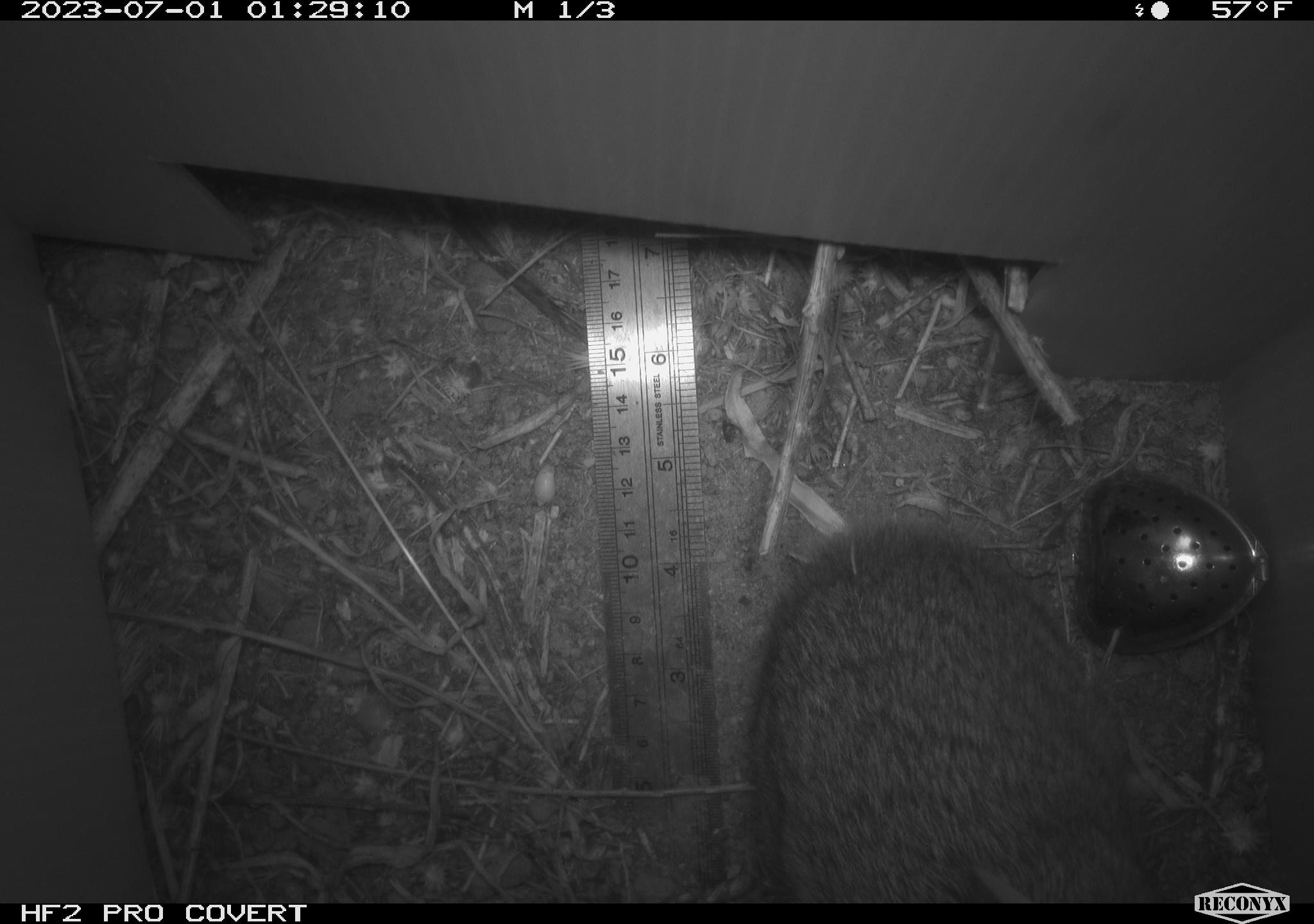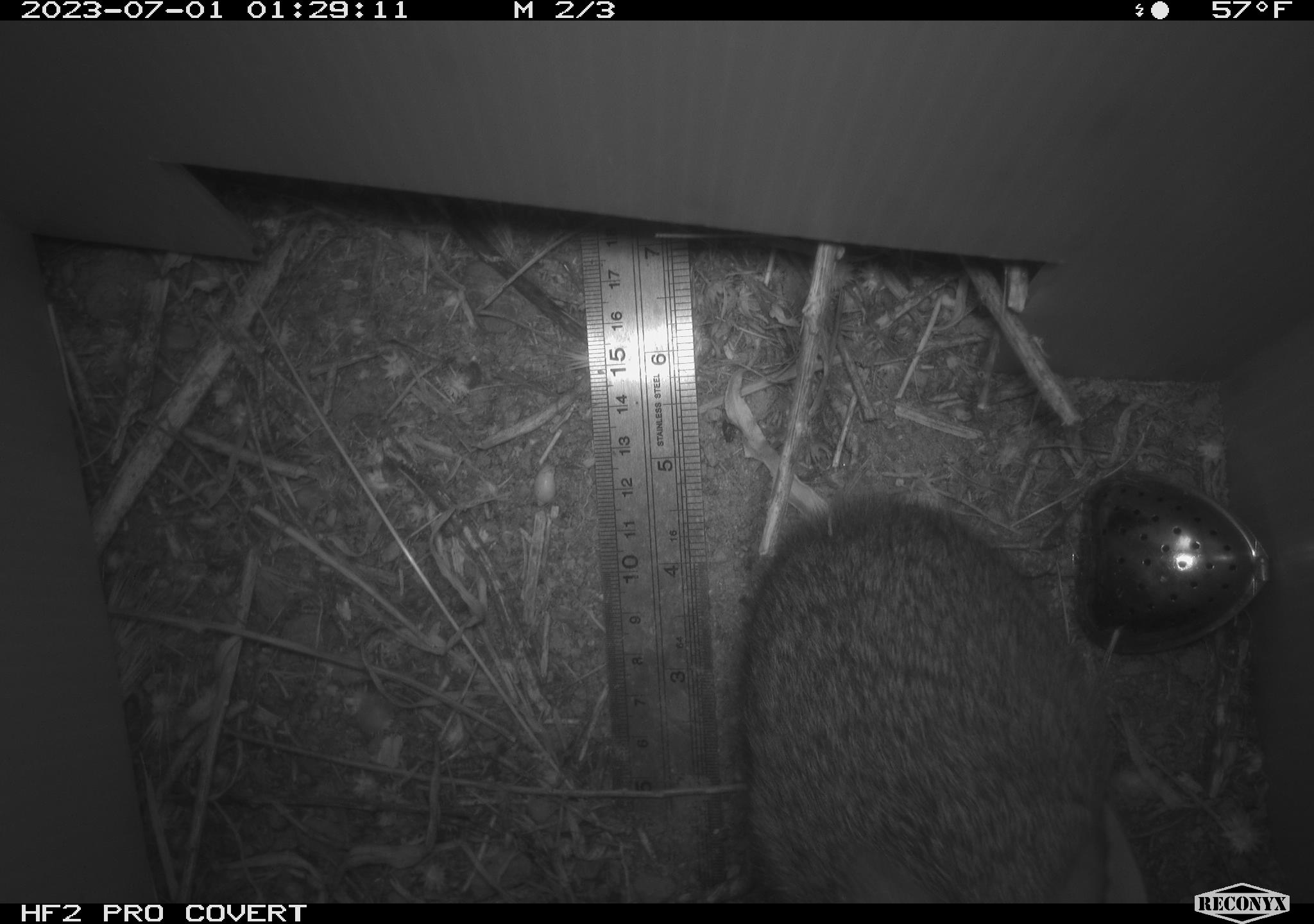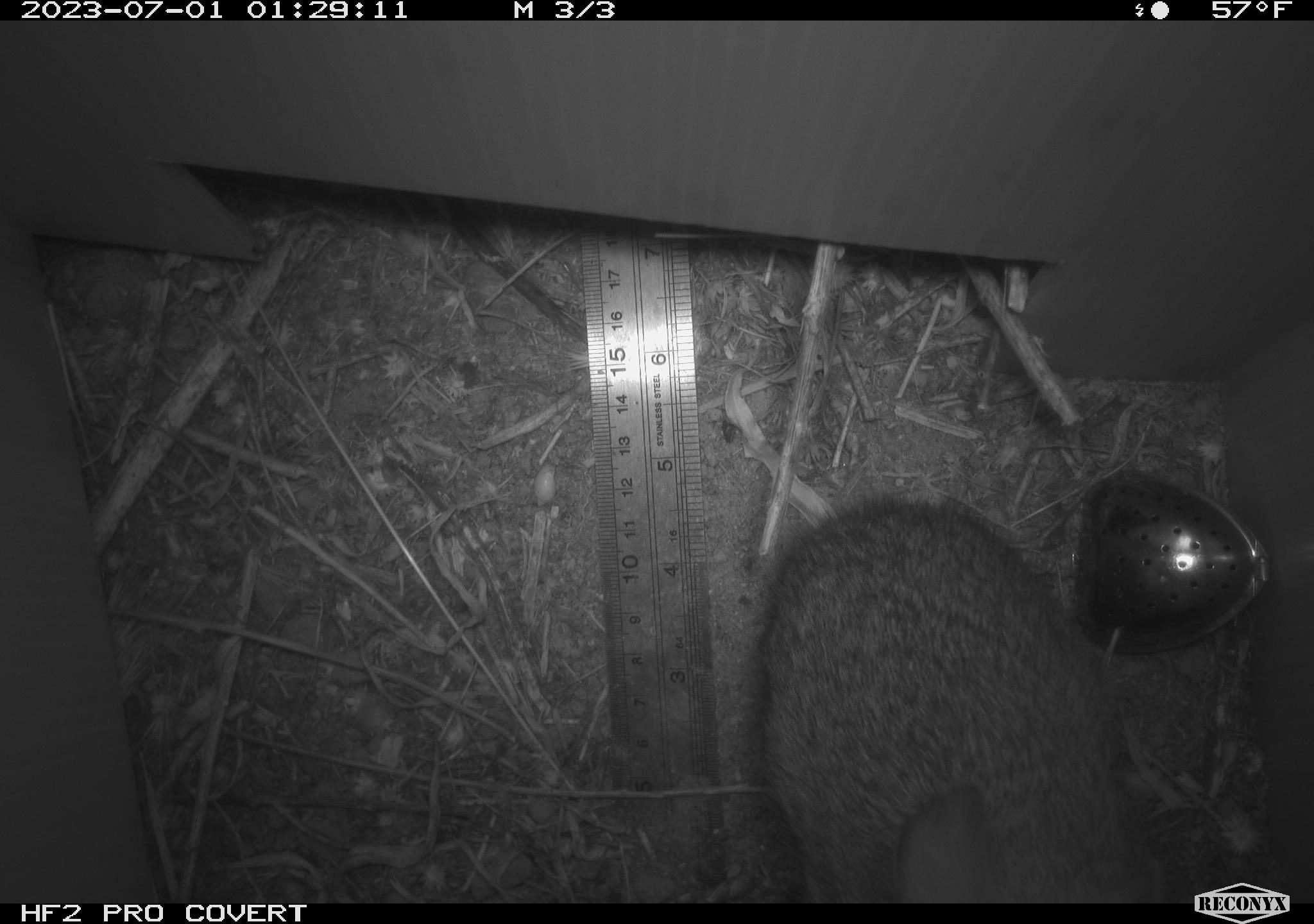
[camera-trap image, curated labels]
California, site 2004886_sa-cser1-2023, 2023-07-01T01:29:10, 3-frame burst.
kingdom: Animalia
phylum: Chordata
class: Mammalia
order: Lagomorpha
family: Leporidae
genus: Sylvilagus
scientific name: Sylvilagus bachmani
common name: brush rabbit